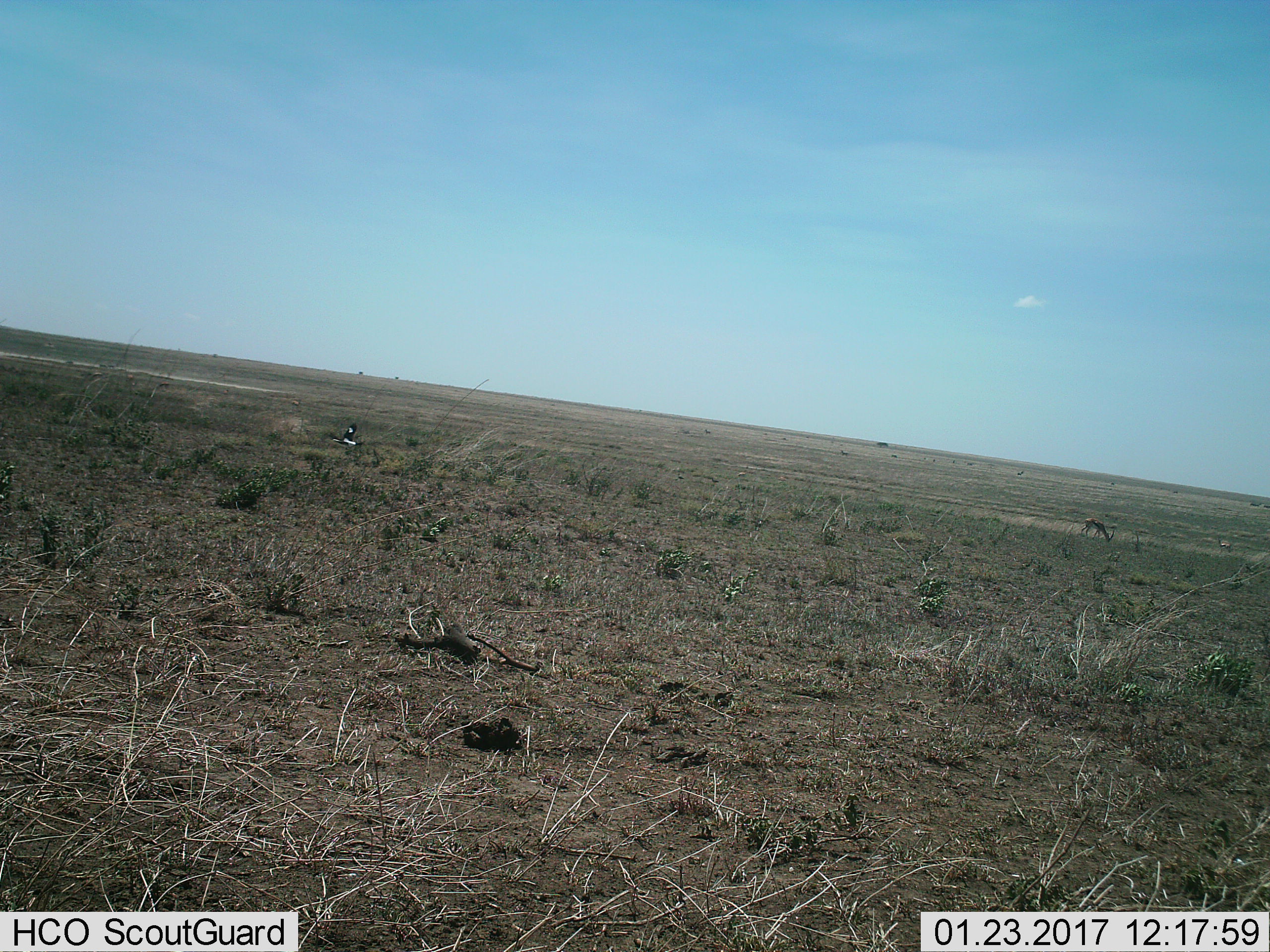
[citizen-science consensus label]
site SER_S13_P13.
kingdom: Animalia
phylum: Chordata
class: Aves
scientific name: Aves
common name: bird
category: birdother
Birdother (bird) (Aves), count 1. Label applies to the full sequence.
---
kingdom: Animalia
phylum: Chordata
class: Mammalia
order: Artiodactyla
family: Bovidae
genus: Eudorcas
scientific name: Eudorcas thomsonii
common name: thomson's gazelle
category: gazellethomsons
Gazellethomsons (thomson's gazelle) (Eudorcas thomsonii), count 1. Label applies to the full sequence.